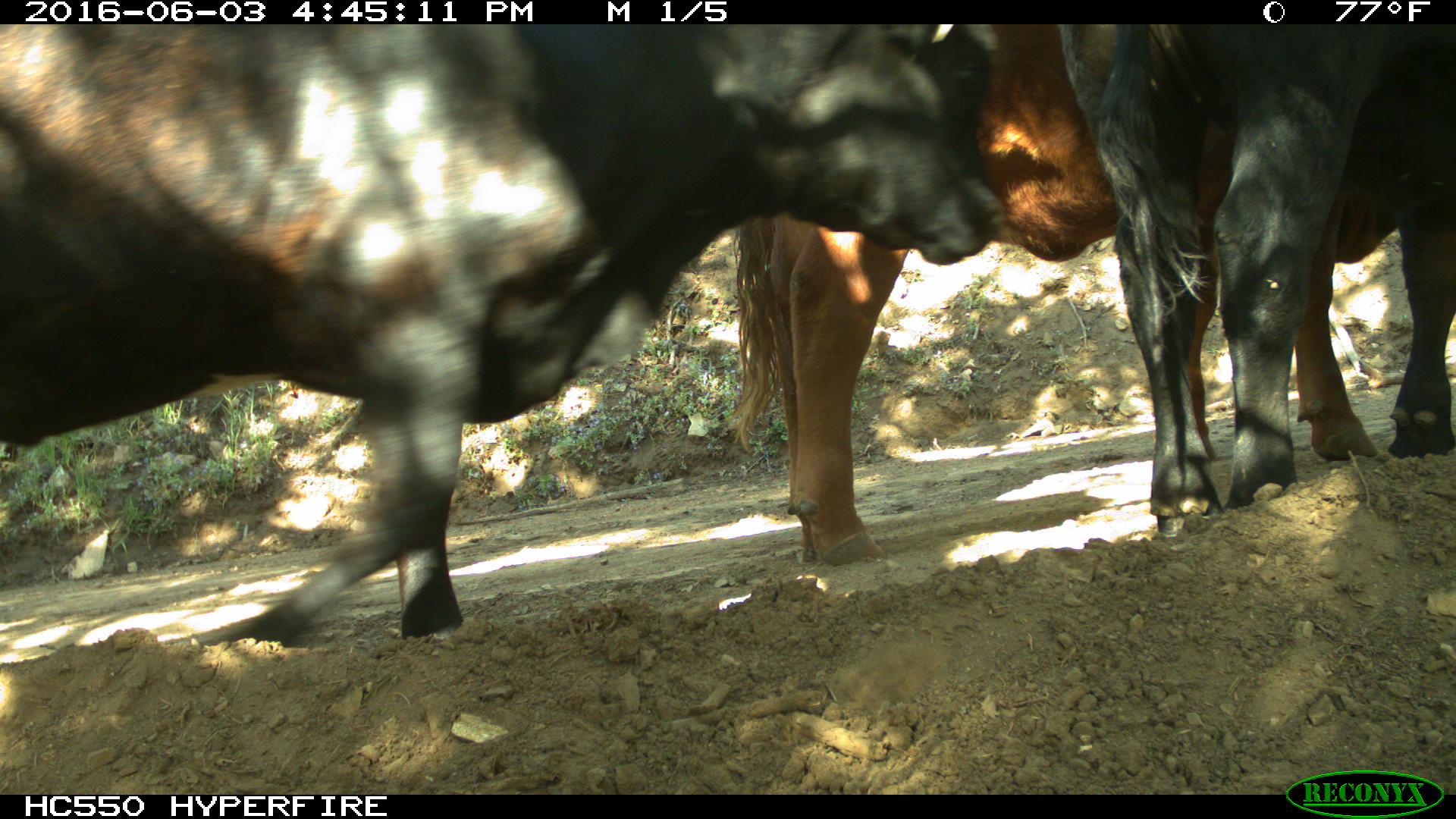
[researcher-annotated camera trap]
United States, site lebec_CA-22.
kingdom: Animalia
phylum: Chordata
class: Mammalia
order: Artiodactyla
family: Bovidae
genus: Bos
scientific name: Bos taurus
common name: domestic cow